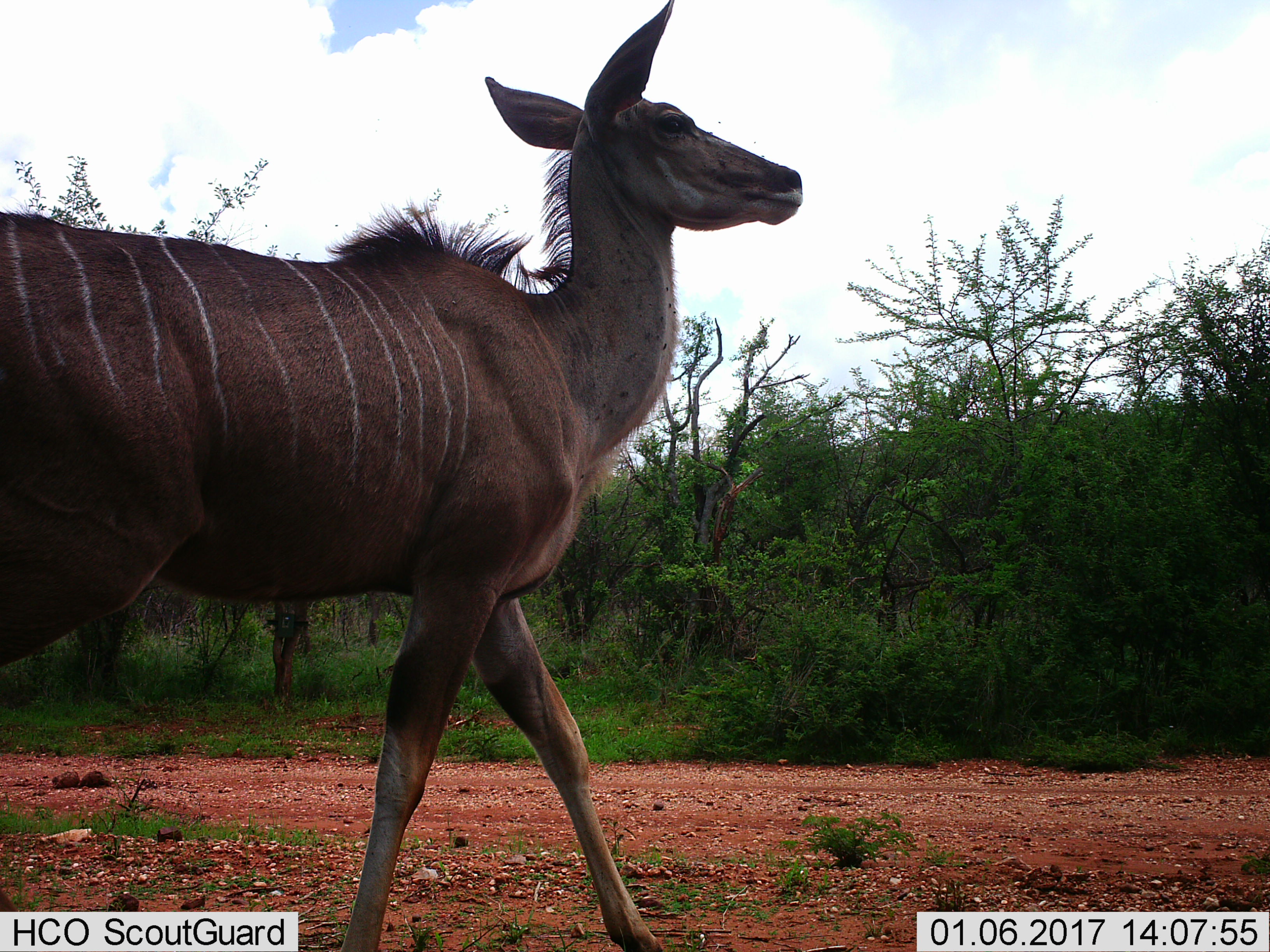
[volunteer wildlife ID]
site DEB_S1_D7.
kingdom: Animalia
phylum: Chordata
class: Mammalia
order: Artiodactyla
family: Bovidae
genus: Tragelaphus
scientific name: Tragelaphus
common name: kudu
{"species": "kudu (Tragelaphus)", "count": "1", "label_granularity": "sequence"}